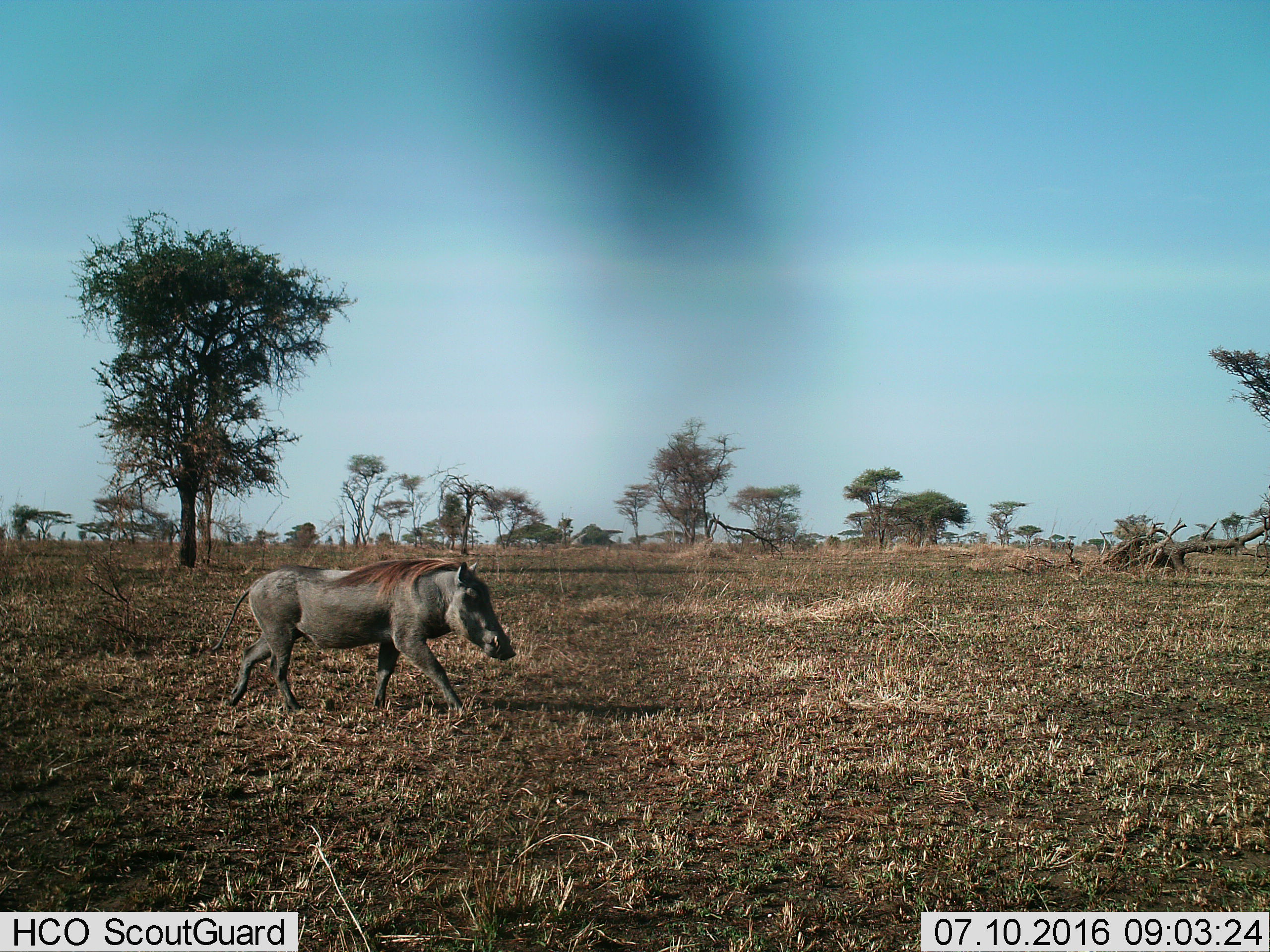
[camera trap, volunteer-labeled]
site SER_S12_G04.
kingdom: Animalia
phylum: Chordata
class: Mammalia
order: Artiodactyla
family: Suidae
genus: Phacochoerus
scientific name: Phacochoerus africanus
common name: warthog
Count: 1.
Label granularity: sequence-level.